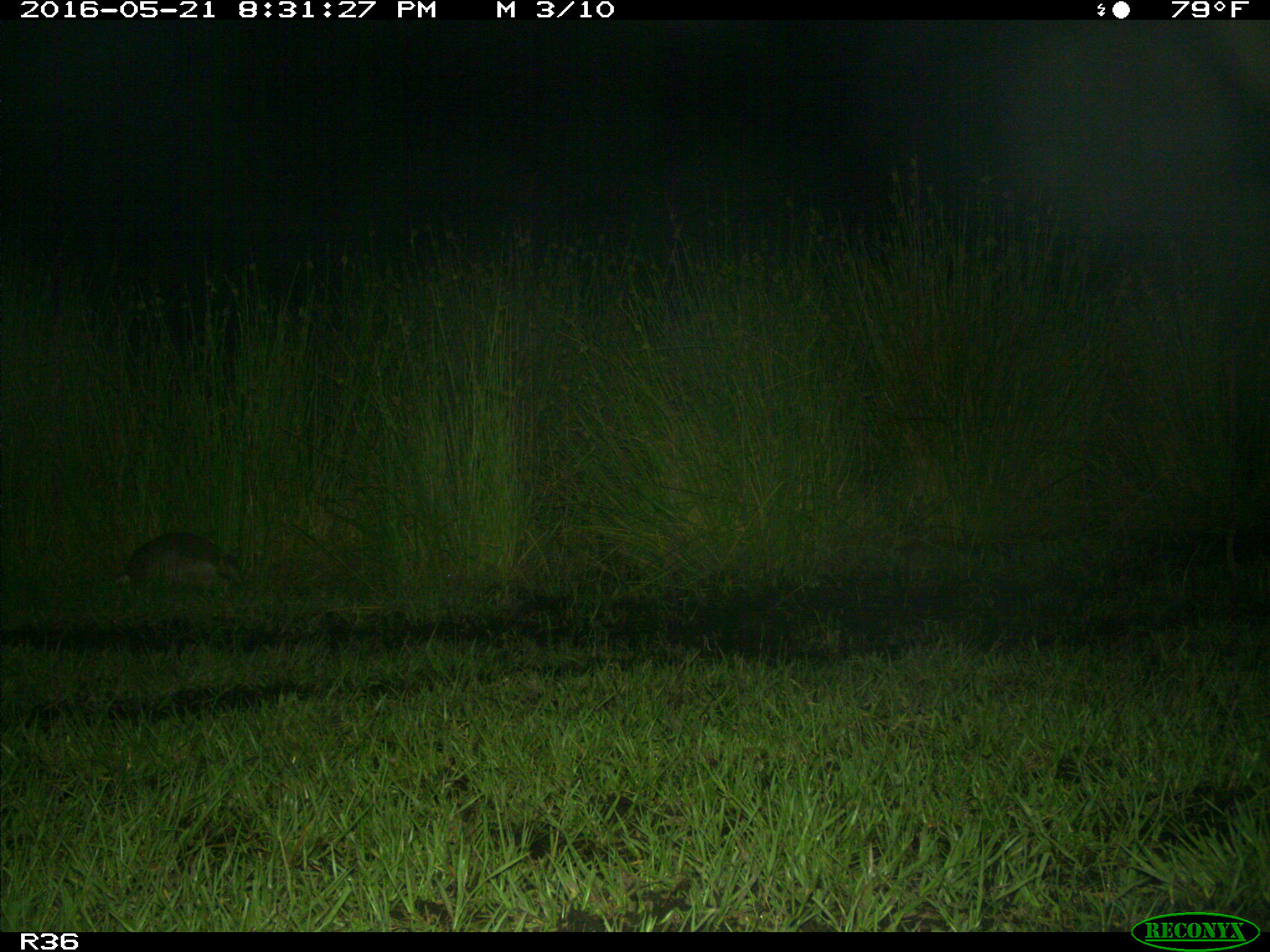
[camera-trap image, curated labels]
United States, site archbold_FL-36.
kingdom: Animalia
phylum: Chordata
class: Mammalia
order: Cingulata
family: Dasypodidae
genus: Dasypus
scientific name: Dasypus novemcinctus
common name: nine-banded armadillo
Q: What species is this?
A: Dasypus novemcinctus (nine-banded armadillo).